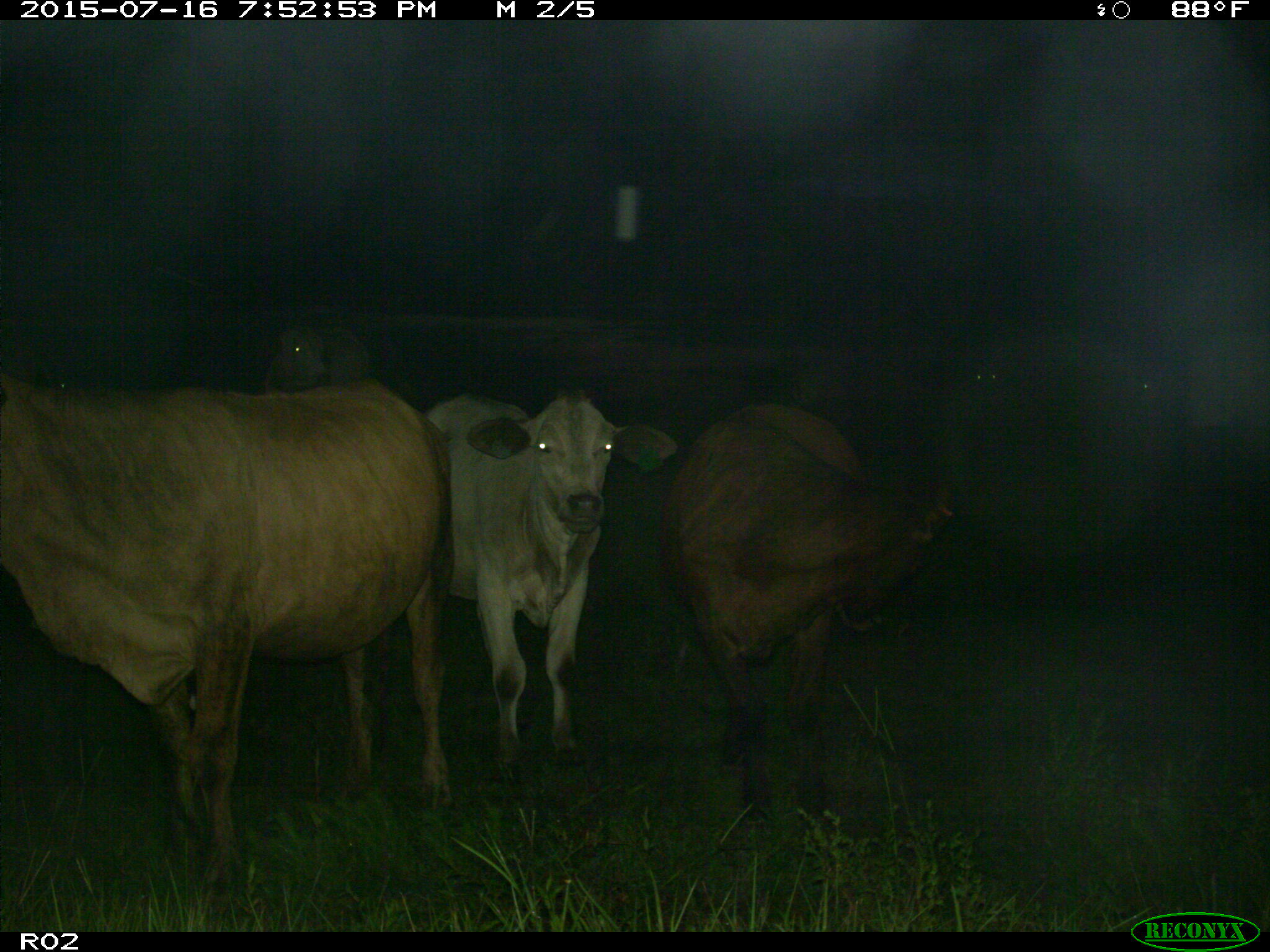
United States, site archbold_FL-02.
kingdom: Animalia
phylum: Chordata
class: Mammalia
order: Artiodactyla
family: Bovidae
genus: Bos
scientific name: Bos taurus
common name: domestic cow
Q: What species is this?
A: Bos taurus (domestic cow).